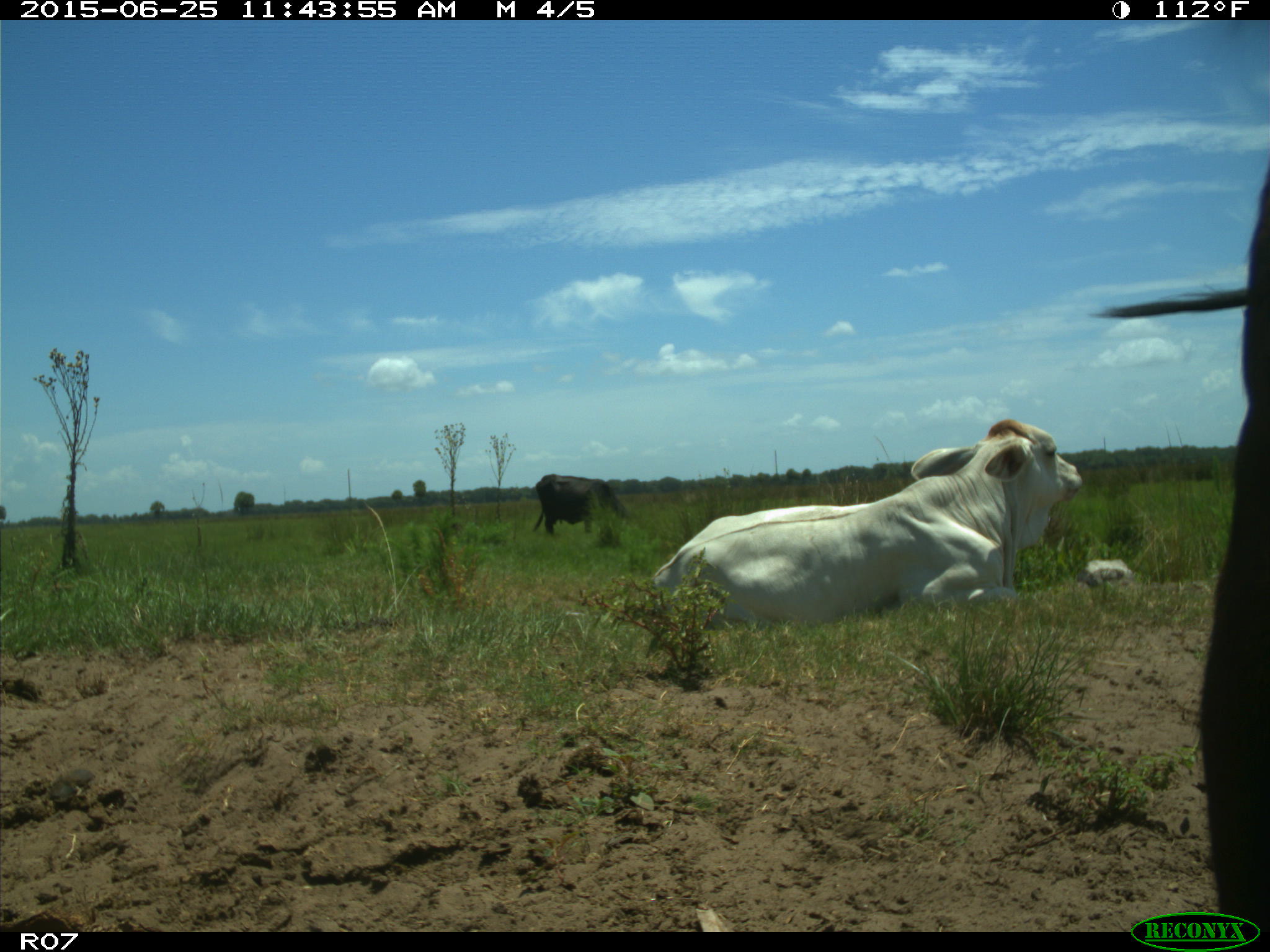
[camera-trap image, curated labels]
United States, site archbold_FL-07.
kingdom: Animalia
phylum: Chordata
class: Mammalia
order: Artiodactyla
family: Bovidae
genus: Bos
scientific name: Bos taurus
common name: domestic cow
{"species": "Bos taurus (domestic cow)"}